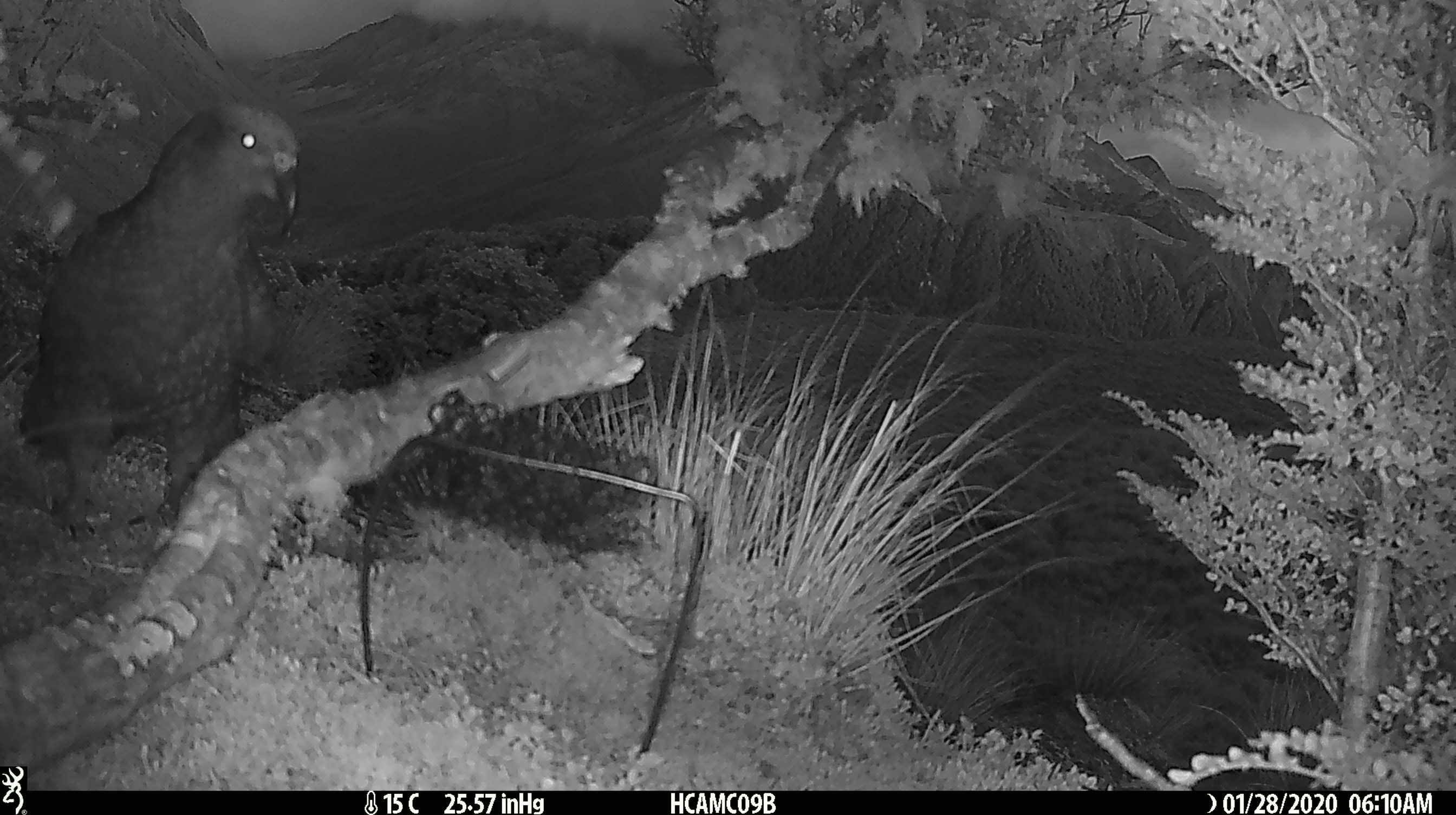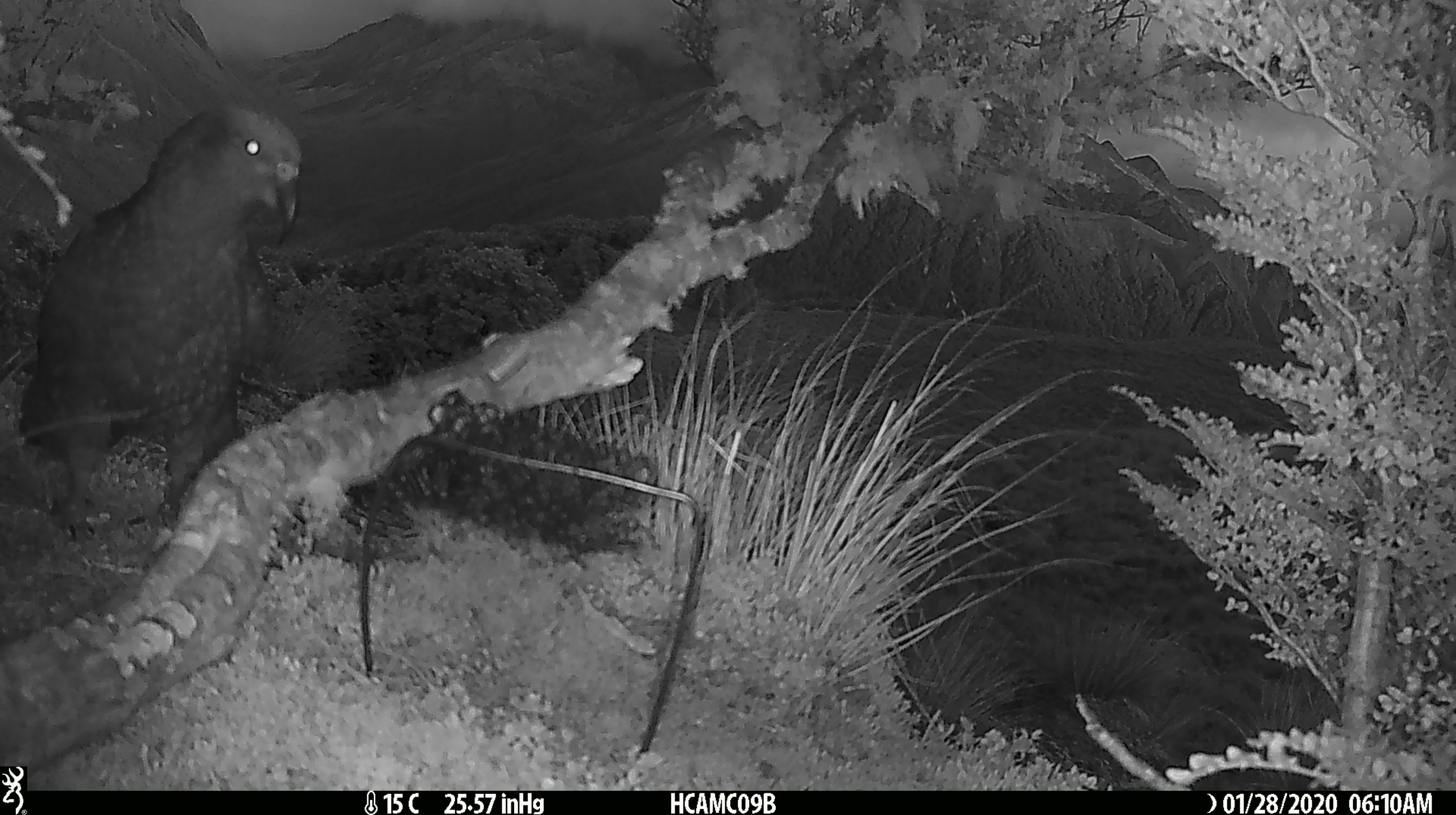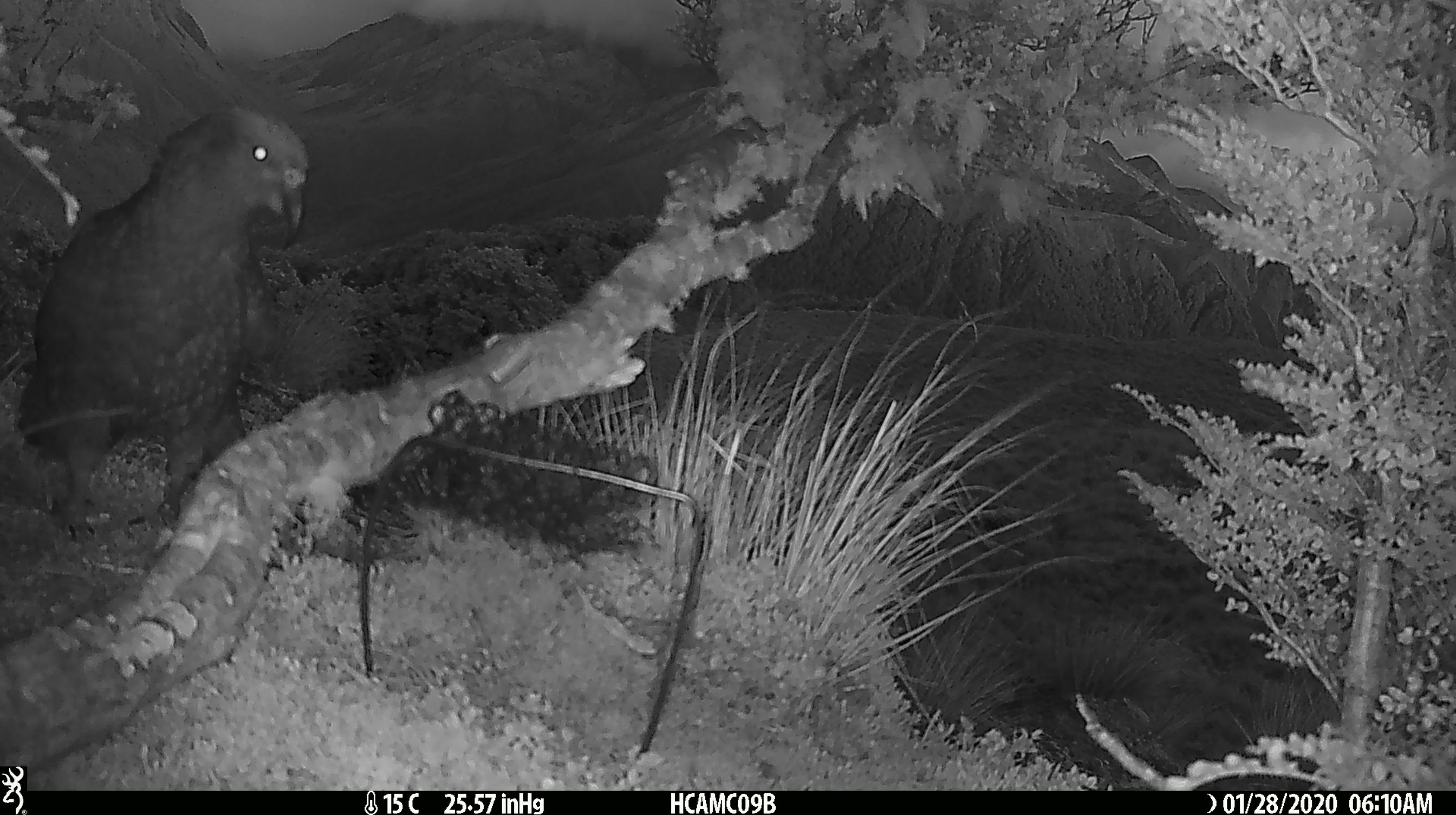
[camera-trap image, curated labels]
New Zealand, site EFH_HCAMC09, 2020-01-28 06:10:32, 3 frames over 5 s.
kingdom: Animalia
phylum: Chordata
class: Aves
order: Psittaciformes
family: Strigopidae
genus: Nestor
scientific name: Nestor notabilis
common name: kea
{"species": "kea (Nestor notabilis)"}